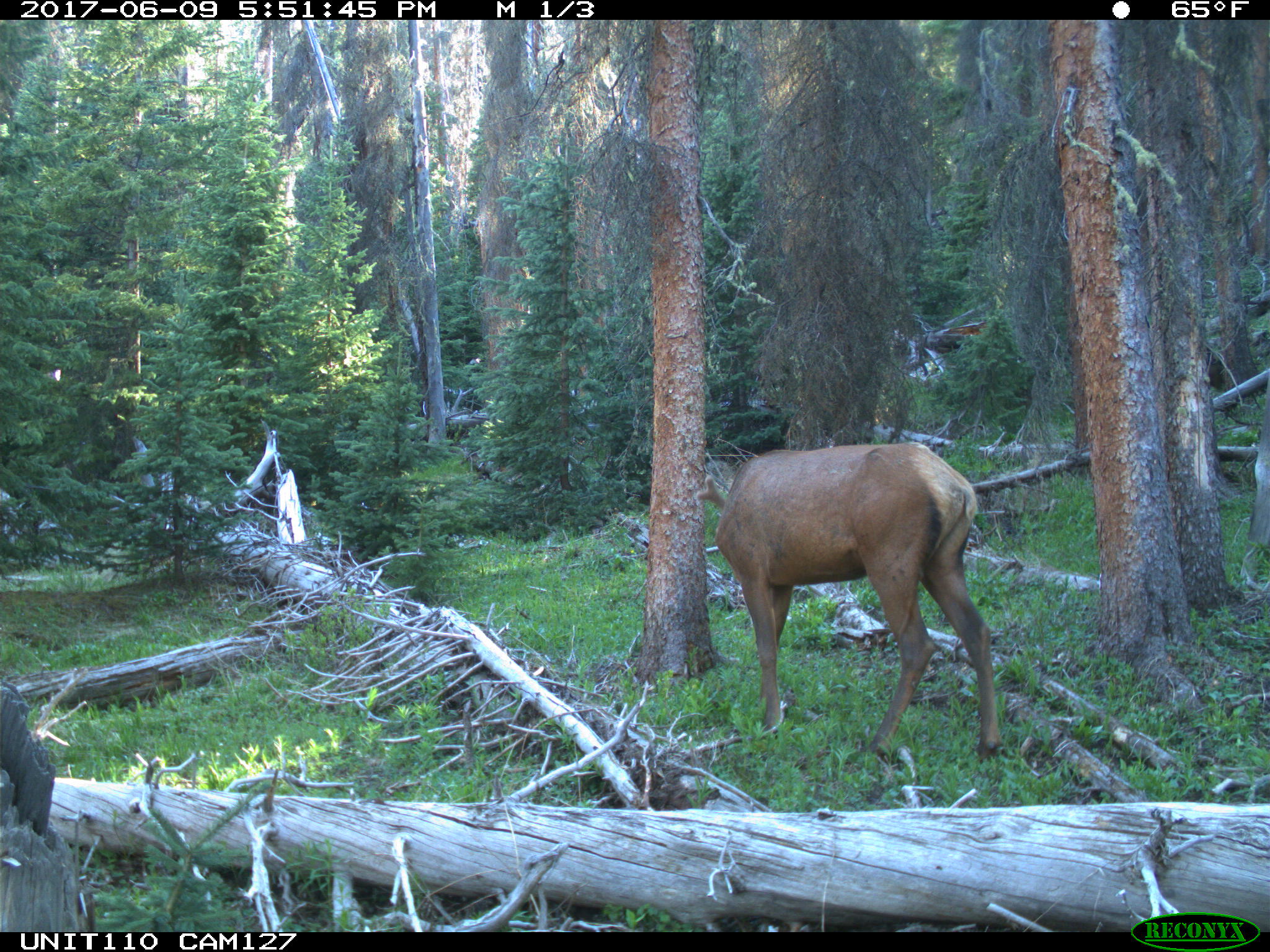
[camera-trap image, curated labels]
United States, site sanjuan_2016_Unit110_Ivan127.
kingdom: Animalia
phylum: Chordata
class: Mammalia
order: Artiodactyla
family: Cervidae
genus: Cervus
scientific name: Cervus elaphus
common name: red deer